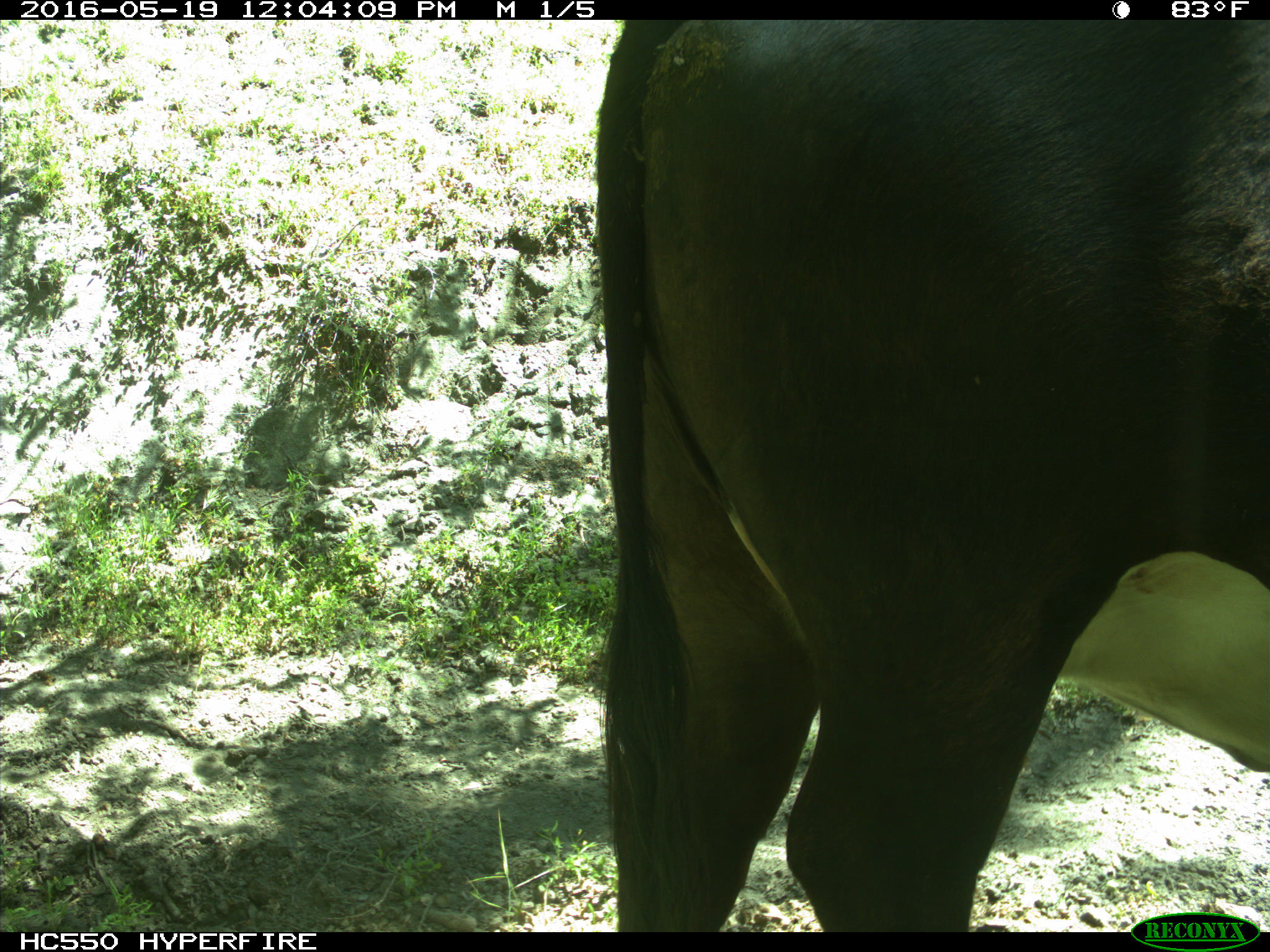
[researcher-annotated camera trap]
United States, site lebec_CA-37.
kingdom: Animalia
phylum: Chordata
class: Mammalia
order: Artiodactyla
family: Bovidae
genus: Bos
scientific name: Bos taurus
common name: domestic cow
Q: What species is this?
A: Bos taurus (domestic cow).